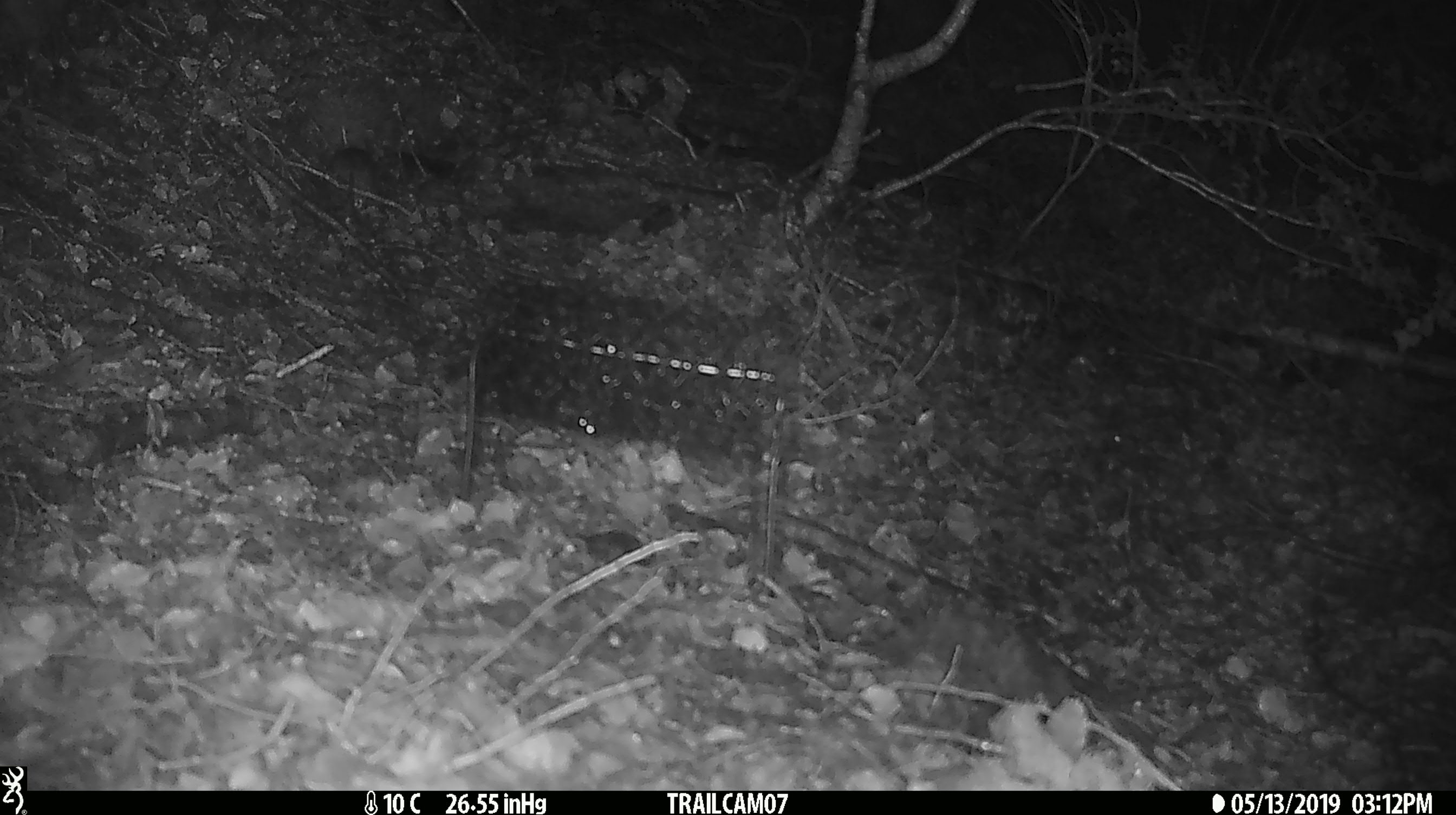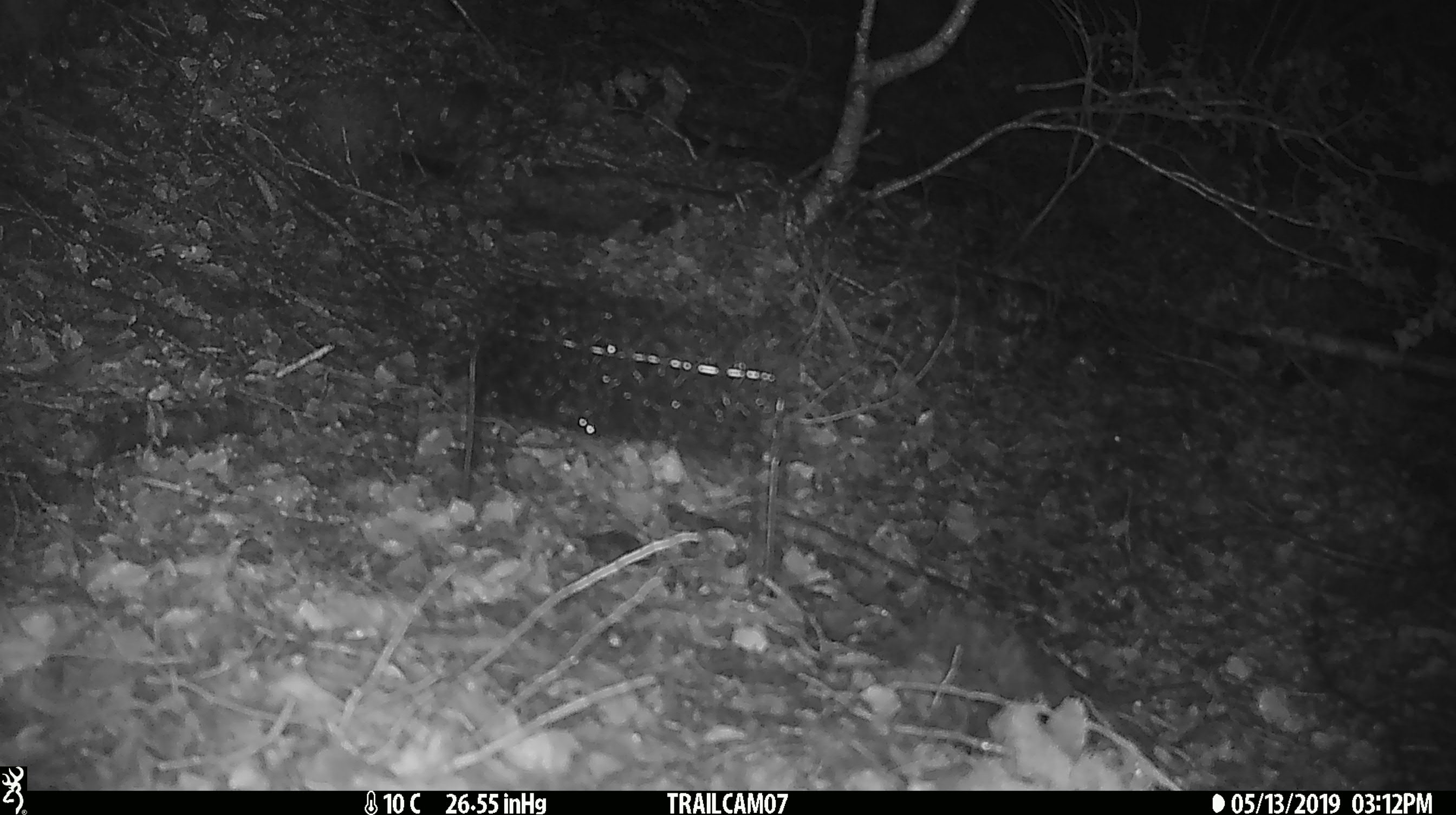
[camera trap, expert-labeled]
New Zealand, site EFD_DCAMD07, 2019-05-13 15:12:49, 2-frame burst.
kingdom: Animalia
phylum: Chordata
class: Mammalia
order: Rodentia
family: Muridae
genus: Mus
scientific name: Mus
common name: mouse